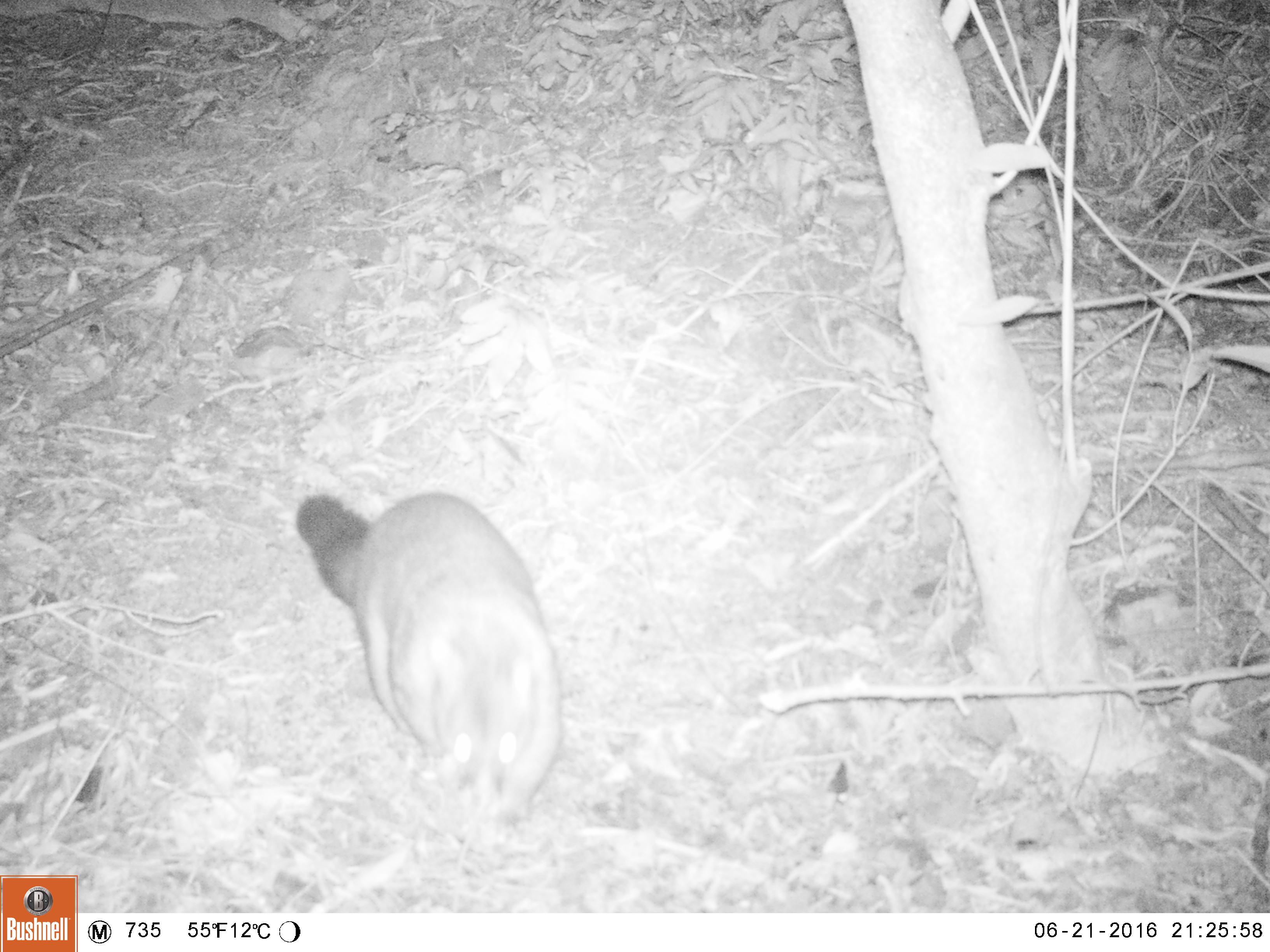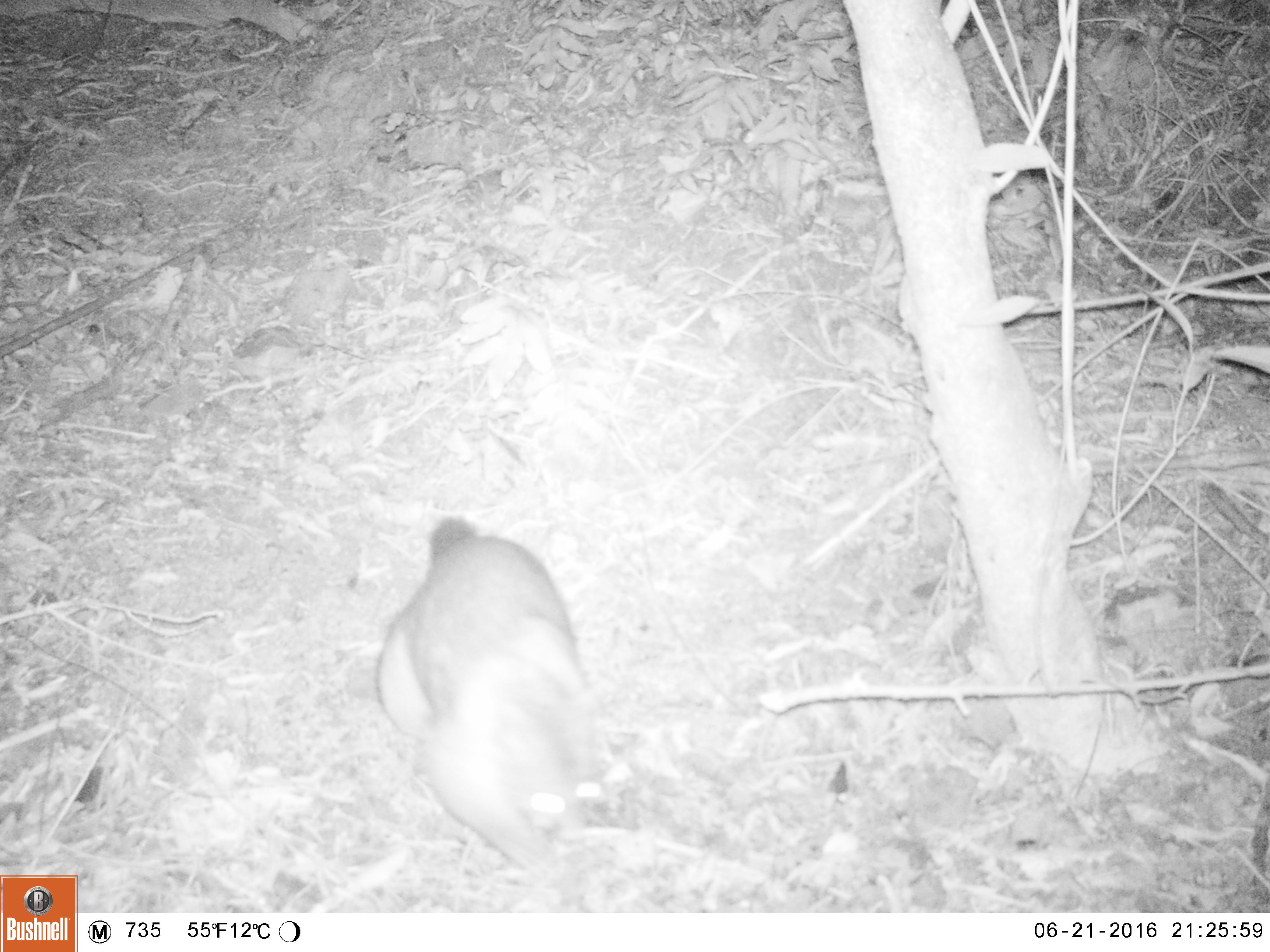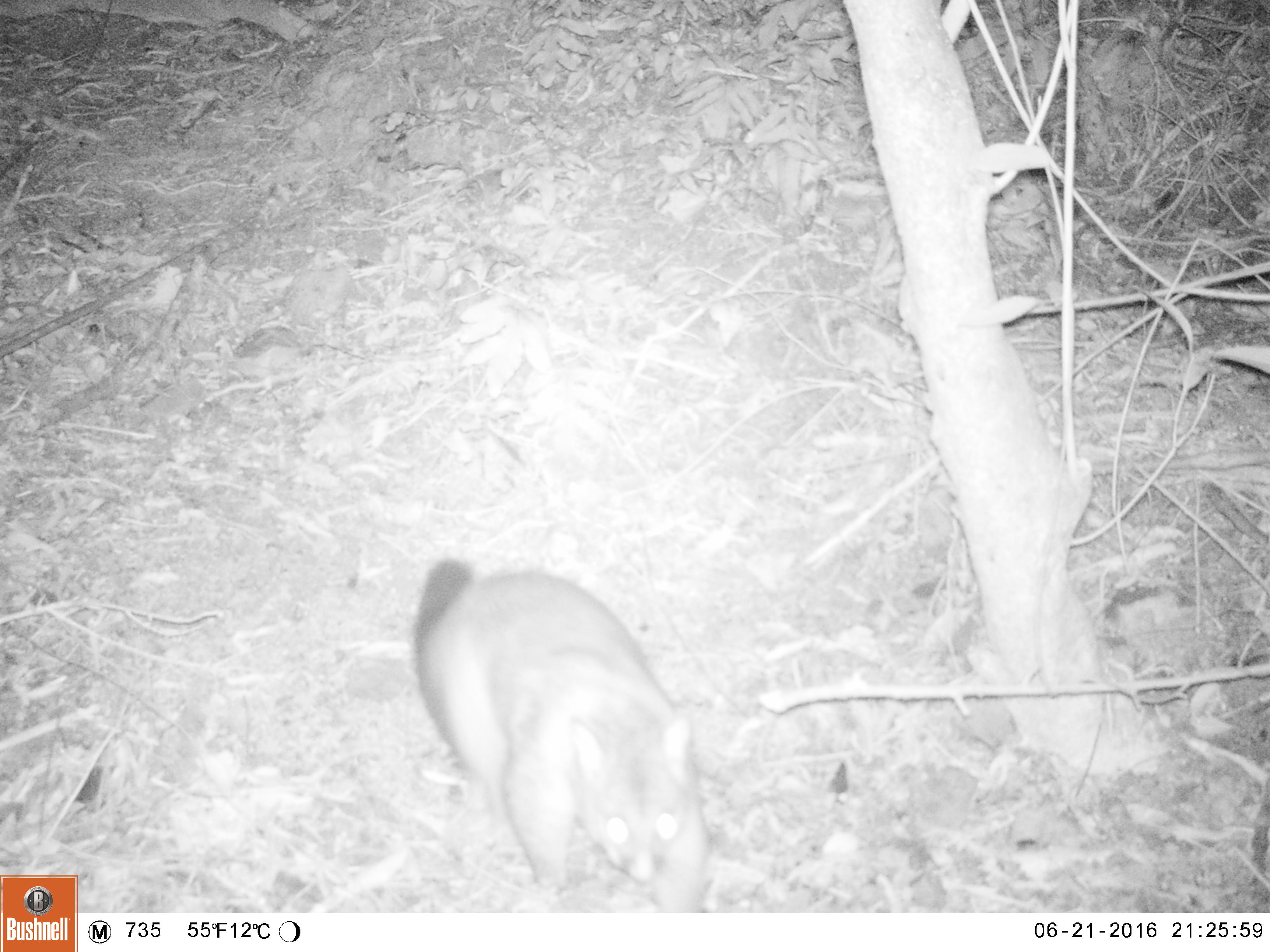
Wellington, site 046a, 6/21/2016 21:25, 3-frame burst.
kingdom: Animalia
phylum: Chordata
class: Mammalia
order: Didelphimorphia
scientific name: Didelphimorphia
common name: possum